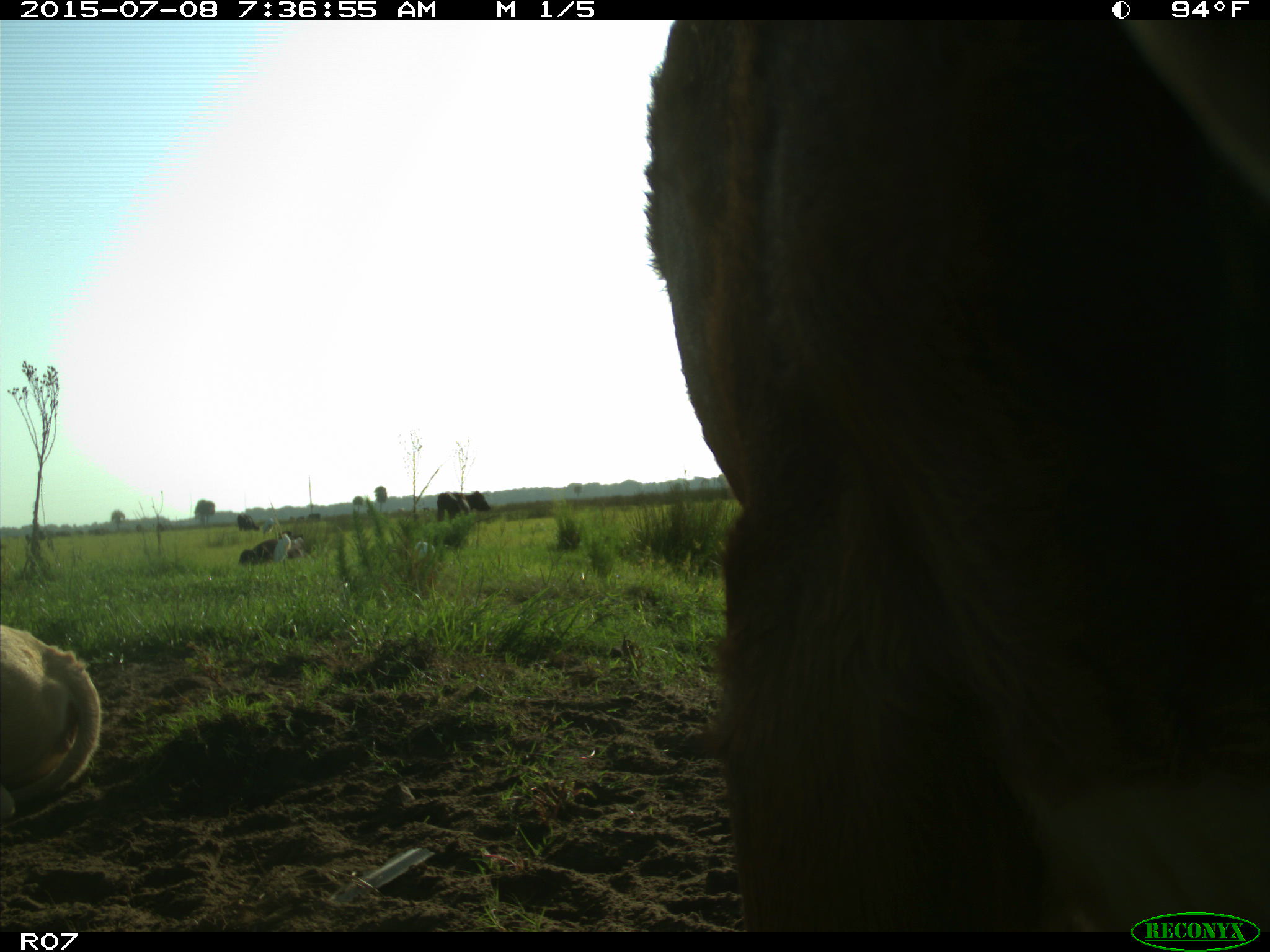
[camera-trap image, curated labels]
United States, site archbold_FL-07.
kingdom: Animalia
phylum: Chordata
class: Mammalia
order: Artiodactyla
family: Bovidae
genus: Bos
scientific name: Bos taurus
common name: domestic cow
Bos taurus (domestic cow).